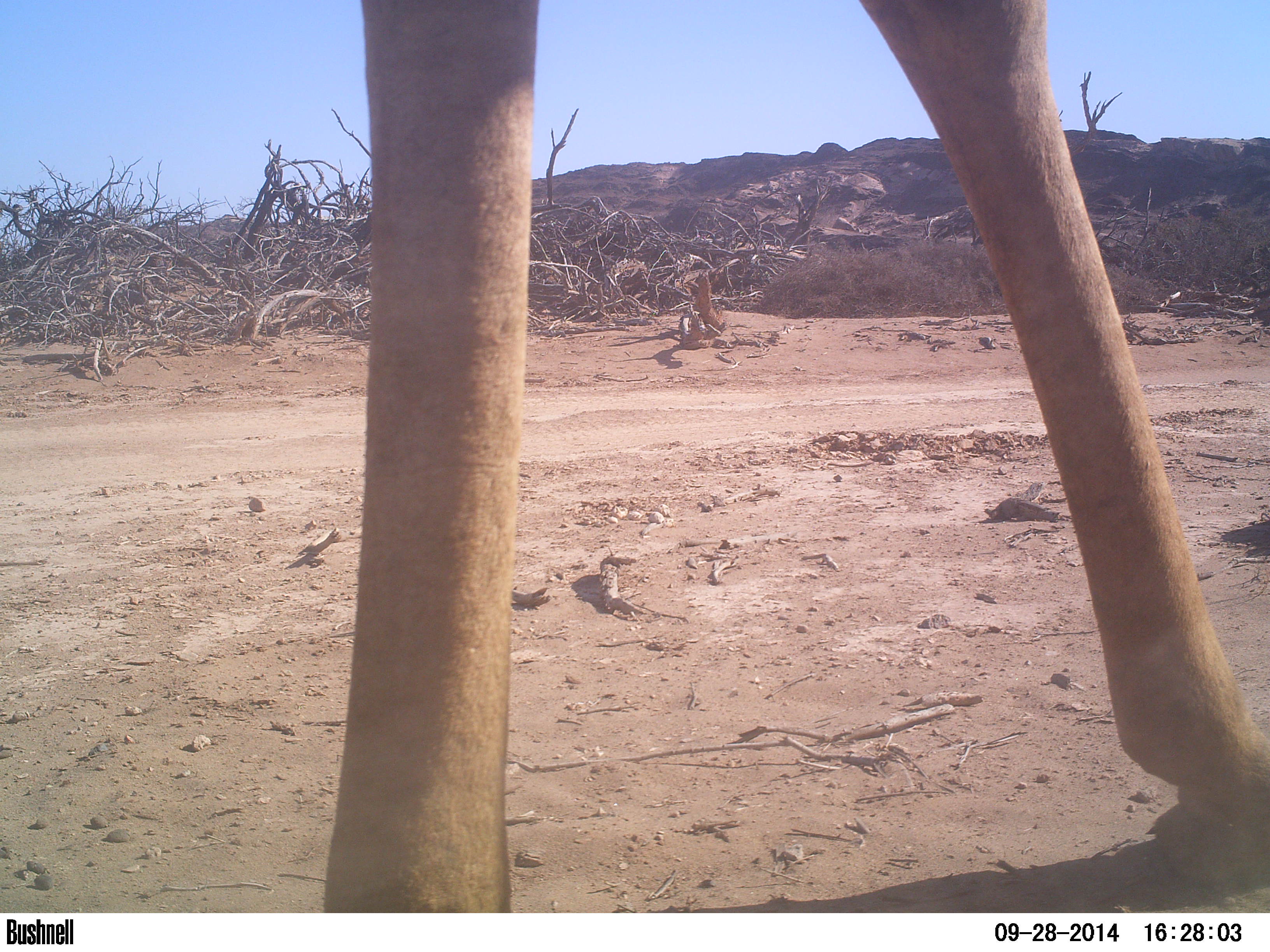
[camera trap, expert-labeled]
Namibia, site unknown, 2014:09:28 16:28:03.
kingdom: Animalia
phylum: Chordata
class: Mammalia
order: Artiodactyla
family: Giraffidae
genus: Giraffa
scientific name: Giraffa camelopardalis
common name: giraffe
Giraffa camelopardalis (giraffe).